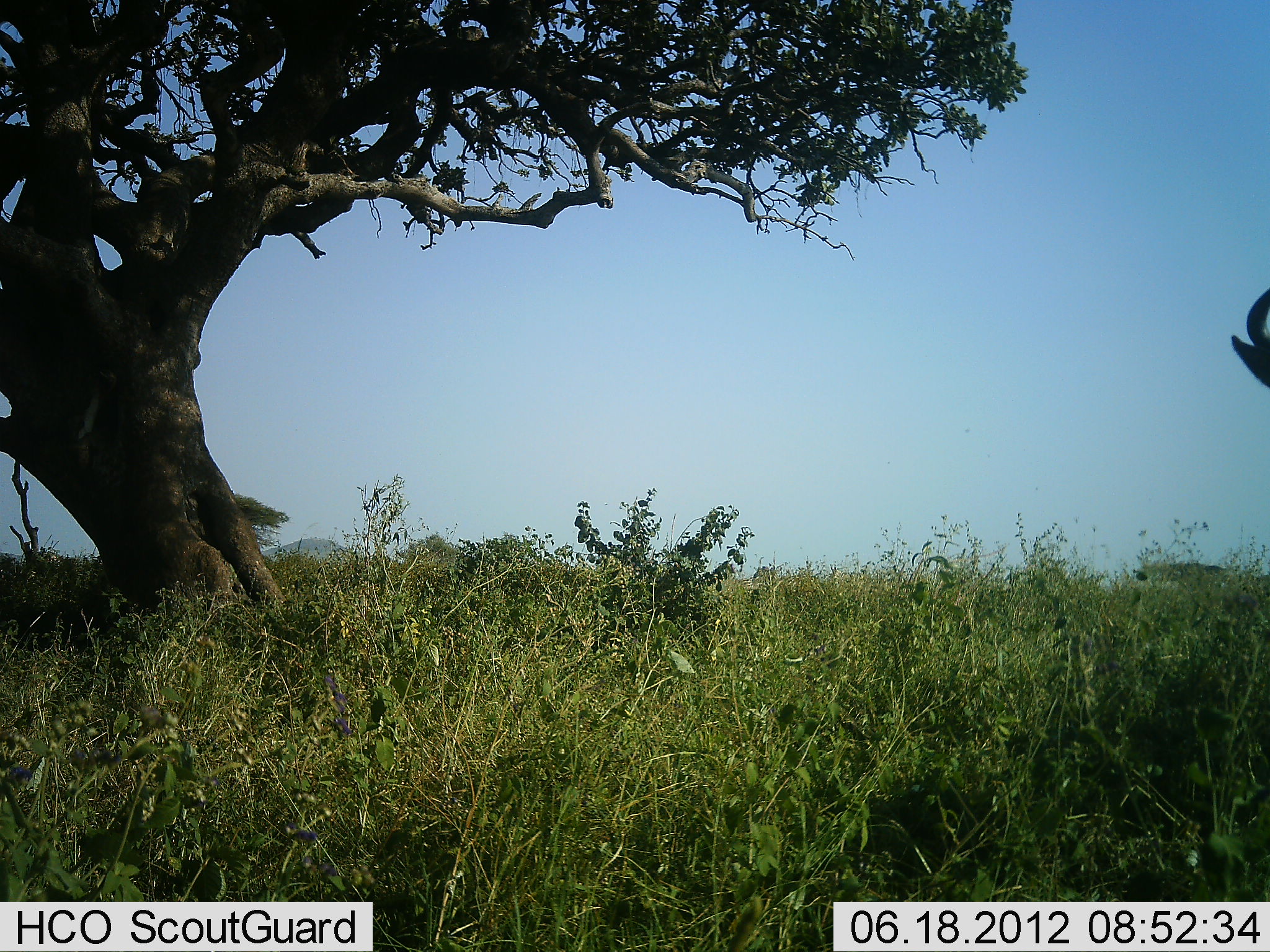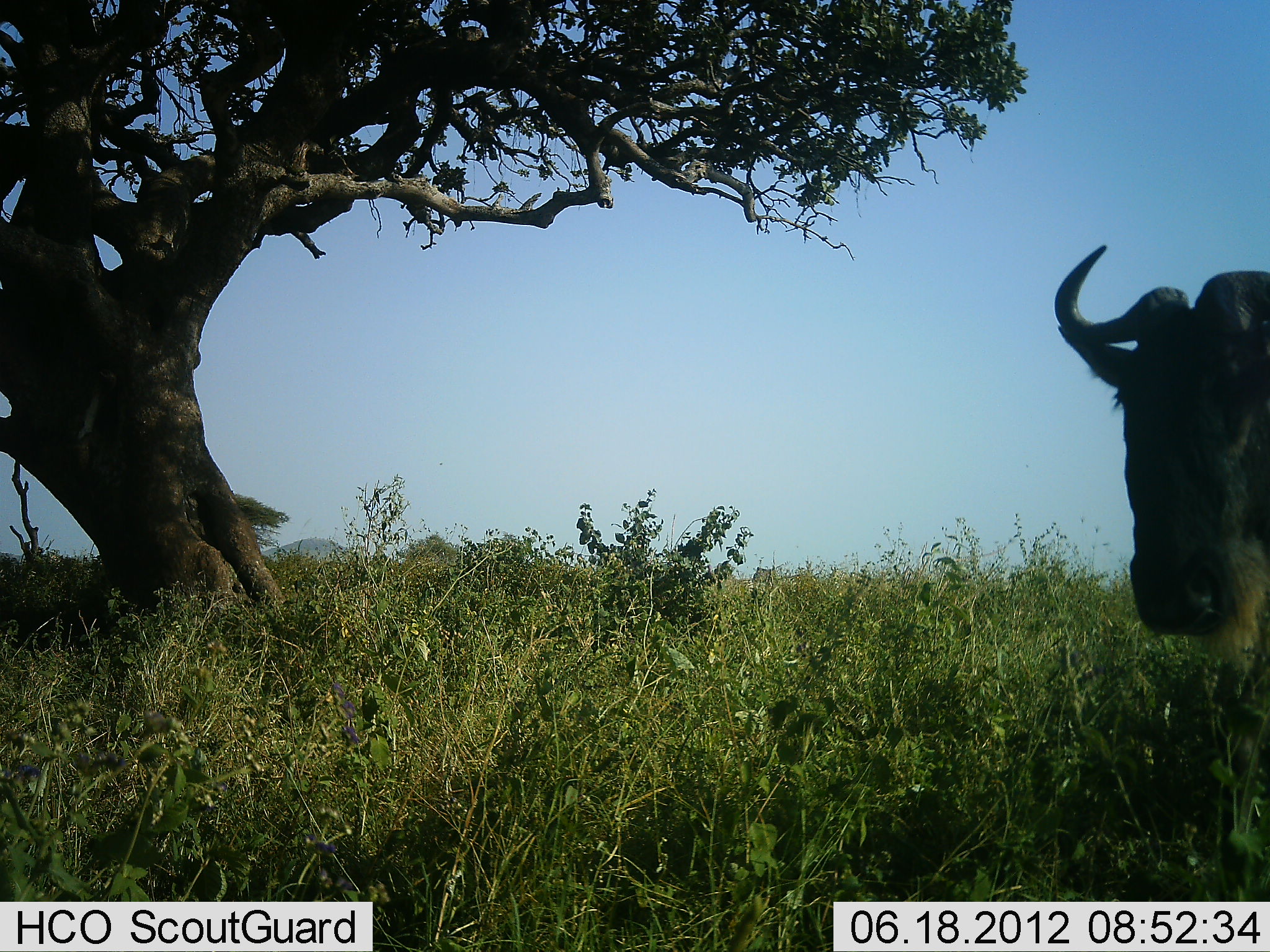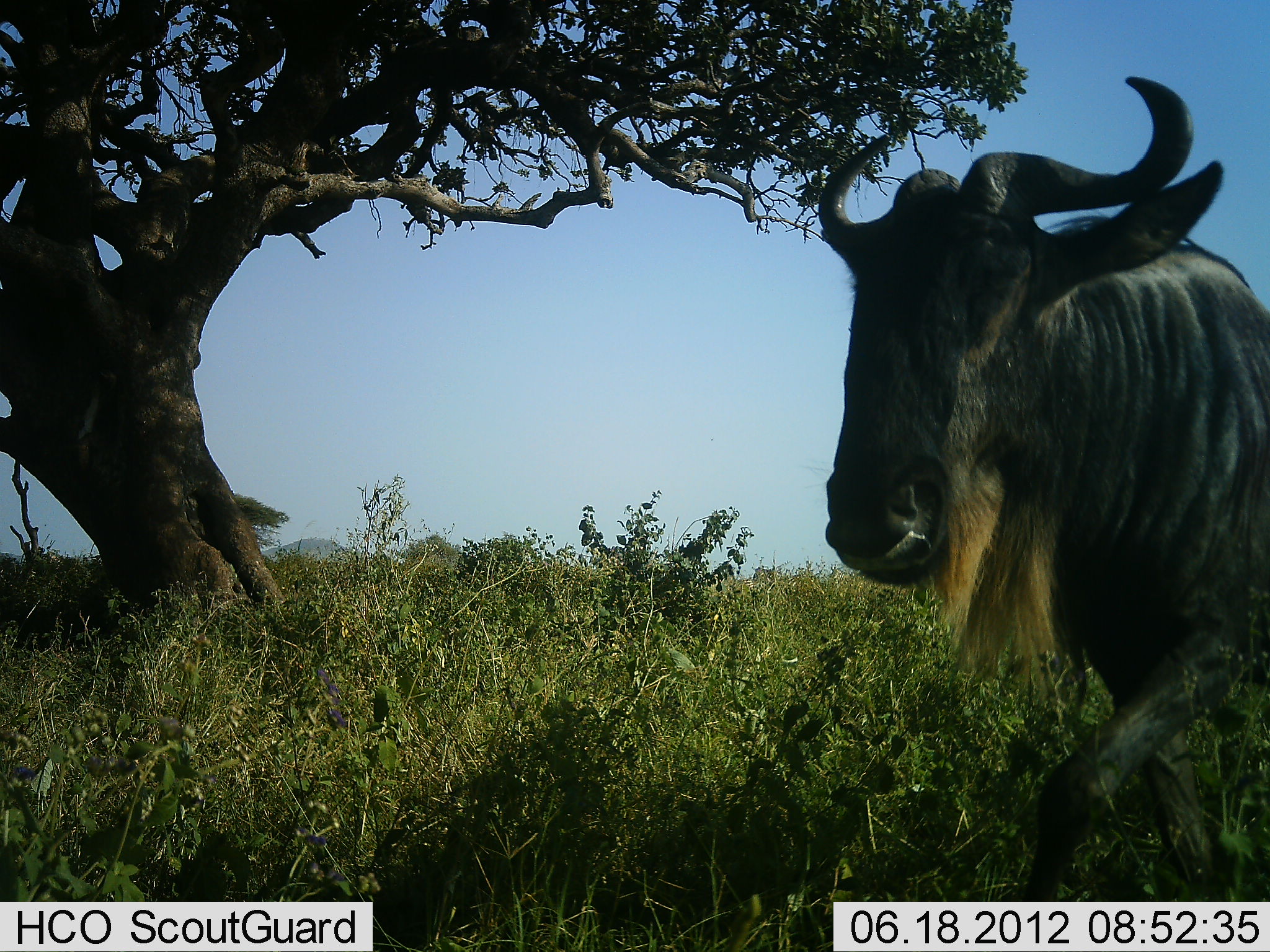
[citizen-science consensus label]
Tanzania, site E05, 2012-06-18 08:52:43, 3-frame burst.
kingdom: Animalia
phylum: Chordata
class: Mammalia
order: Artiodactyla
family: Bovidae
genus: Connochaetes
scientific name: Connochaetes taurinus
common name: blue wildebeest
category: wildebeest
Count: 1.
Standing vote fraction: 10%.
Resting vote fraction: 0%.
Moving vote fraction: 90%.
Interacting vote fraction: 0%.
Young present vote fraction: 0%.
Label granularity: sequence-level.